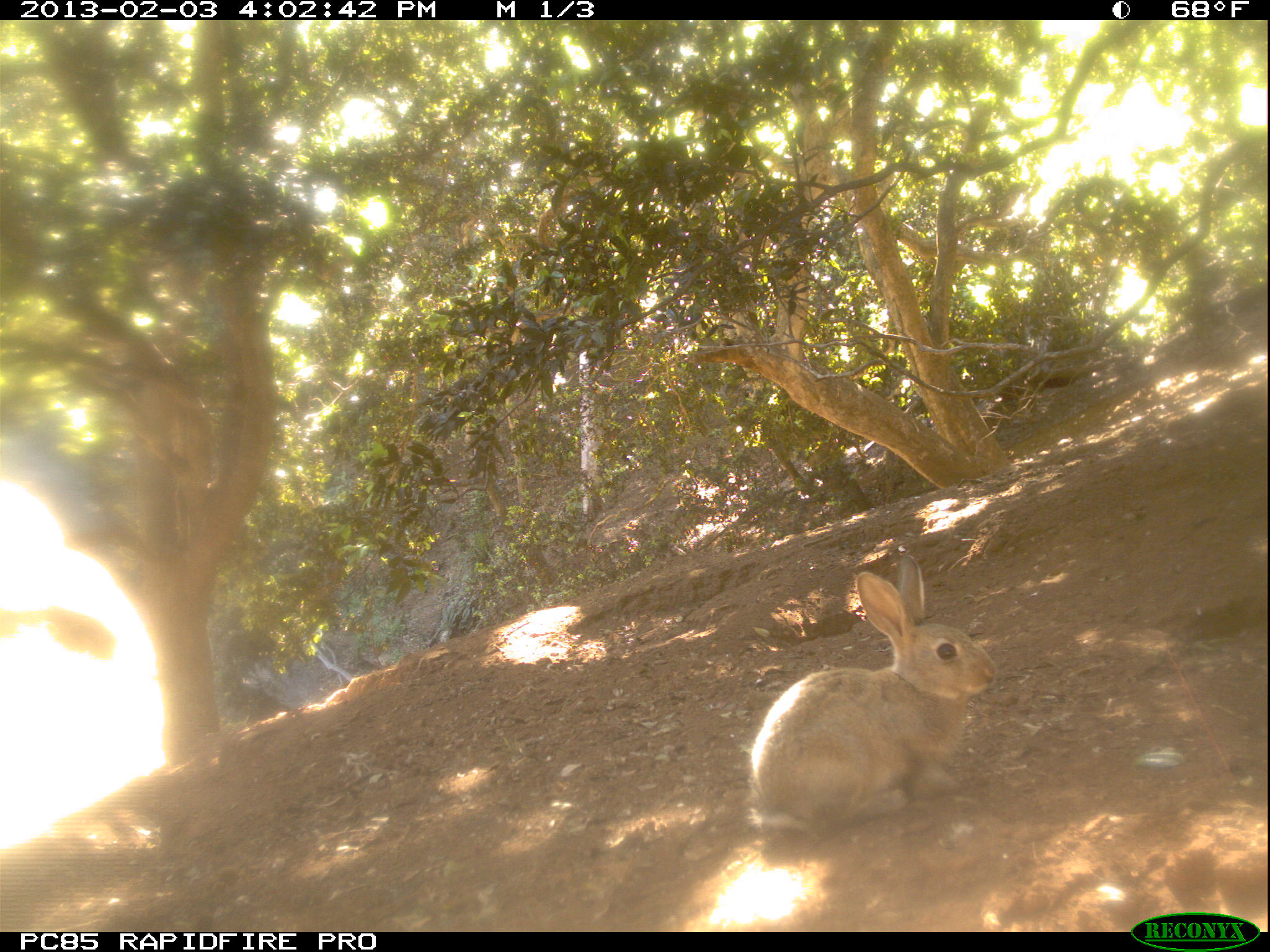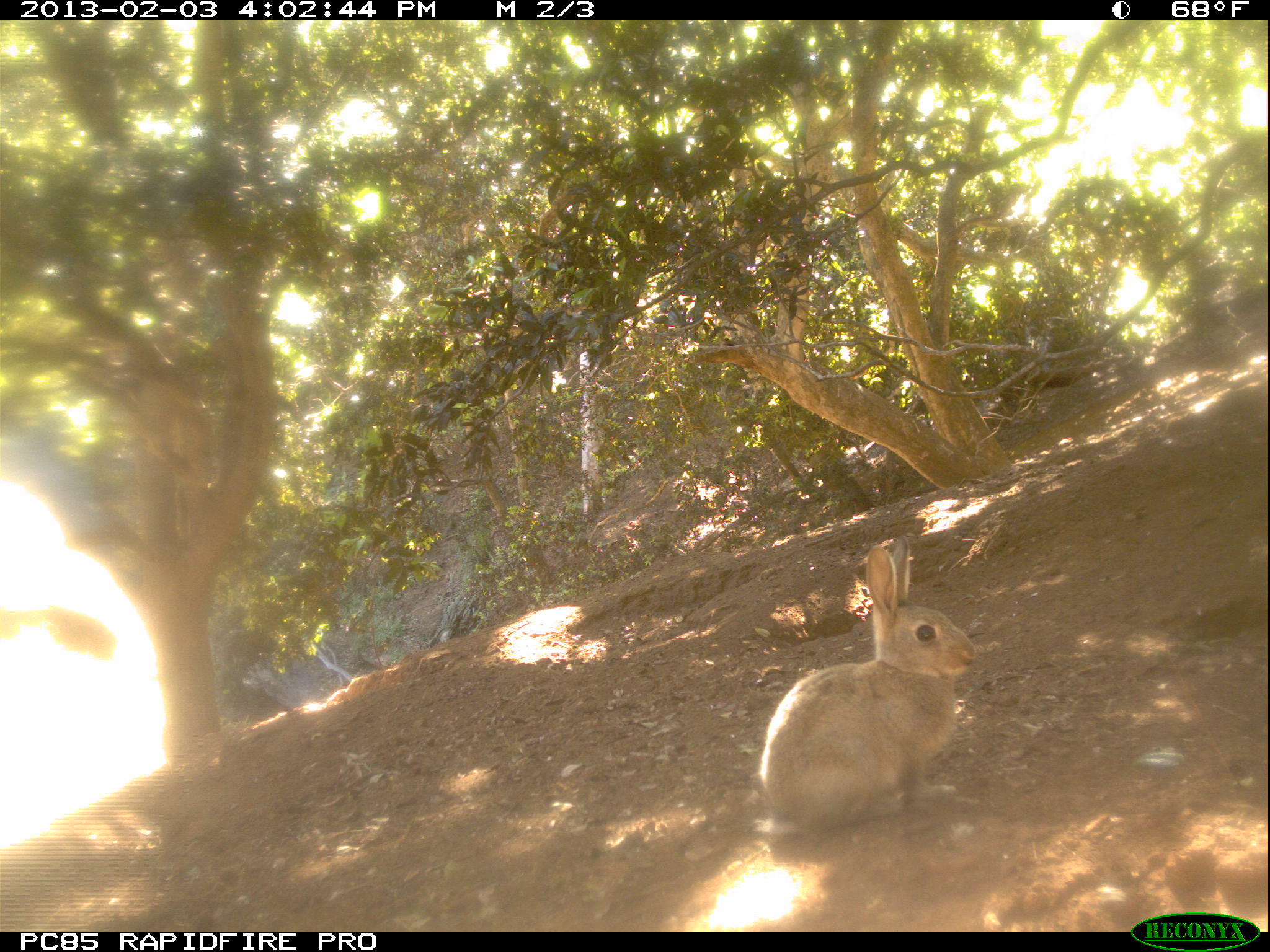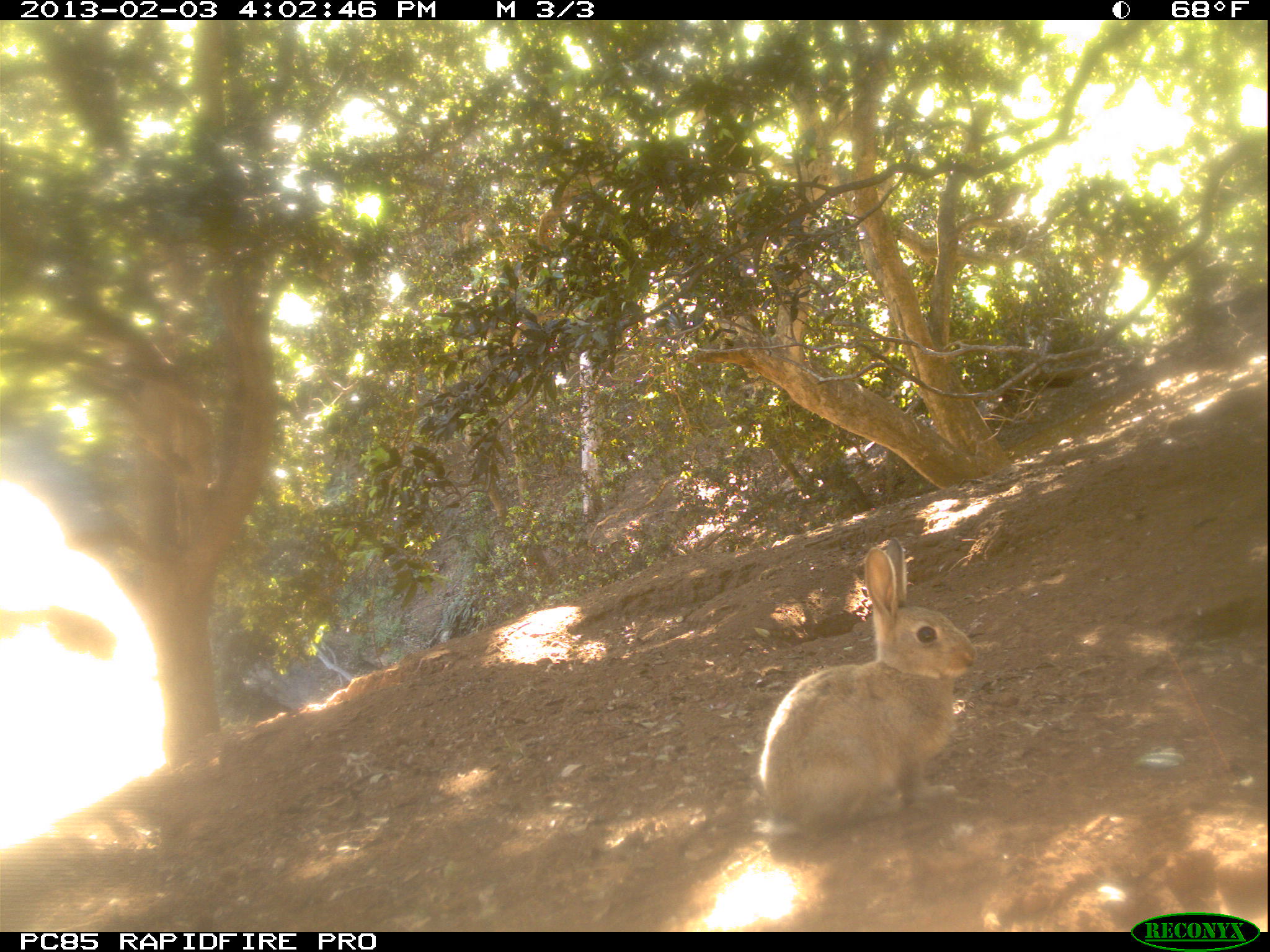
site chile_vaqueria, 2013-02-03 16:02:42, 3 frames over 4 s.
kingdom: Animalia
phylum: Chordata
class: Mammalia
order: Lagomorpha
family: Leporidae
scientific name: Leporidae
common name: rabbits and hares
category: rabbit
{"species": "rabbit (rabbits and hares) (Leporidae)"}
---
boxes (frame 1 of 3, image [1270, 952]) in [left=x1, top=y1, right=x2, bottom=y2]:
rabbit: [left=743, top=548, right=998, bottom=840]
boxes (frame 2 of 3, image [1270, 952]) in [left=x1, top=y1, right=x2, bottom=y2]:
rabbit: [left=752, top=538, right=976, bottom=839]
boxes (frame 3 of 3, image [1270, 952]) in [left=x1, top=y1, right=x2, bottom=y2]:
rabbit: [left=750, top=538, right=977, bottom=841]